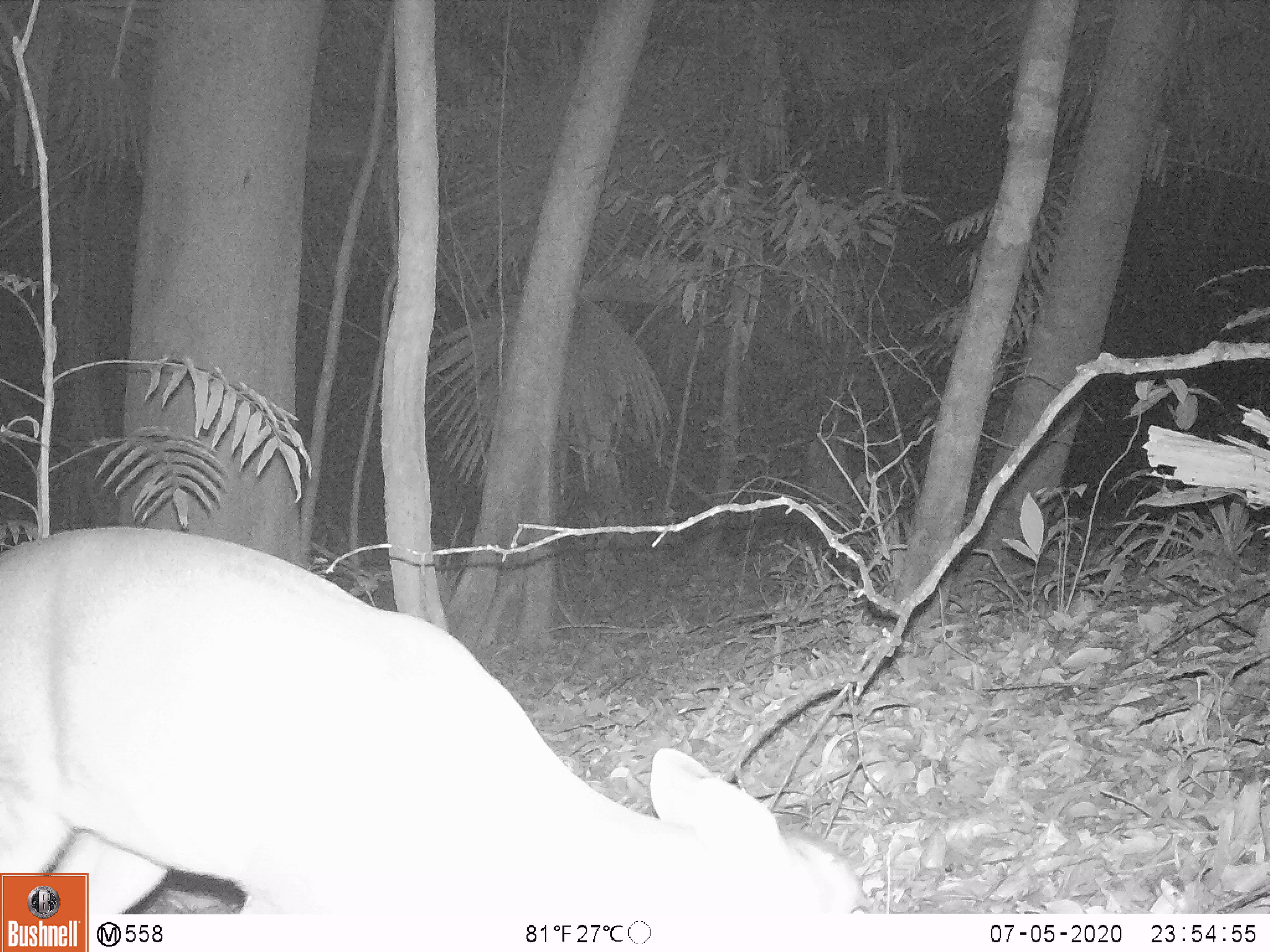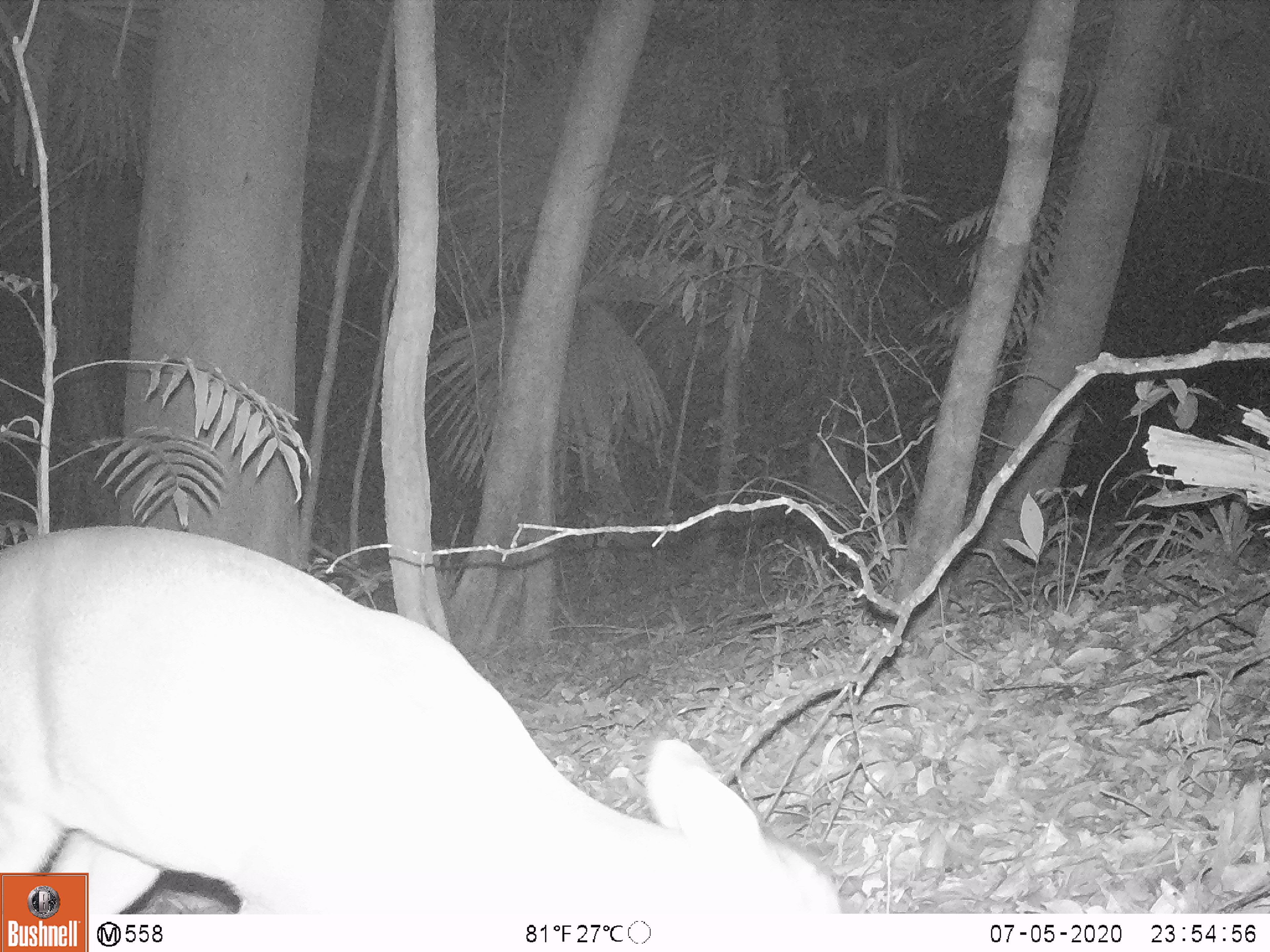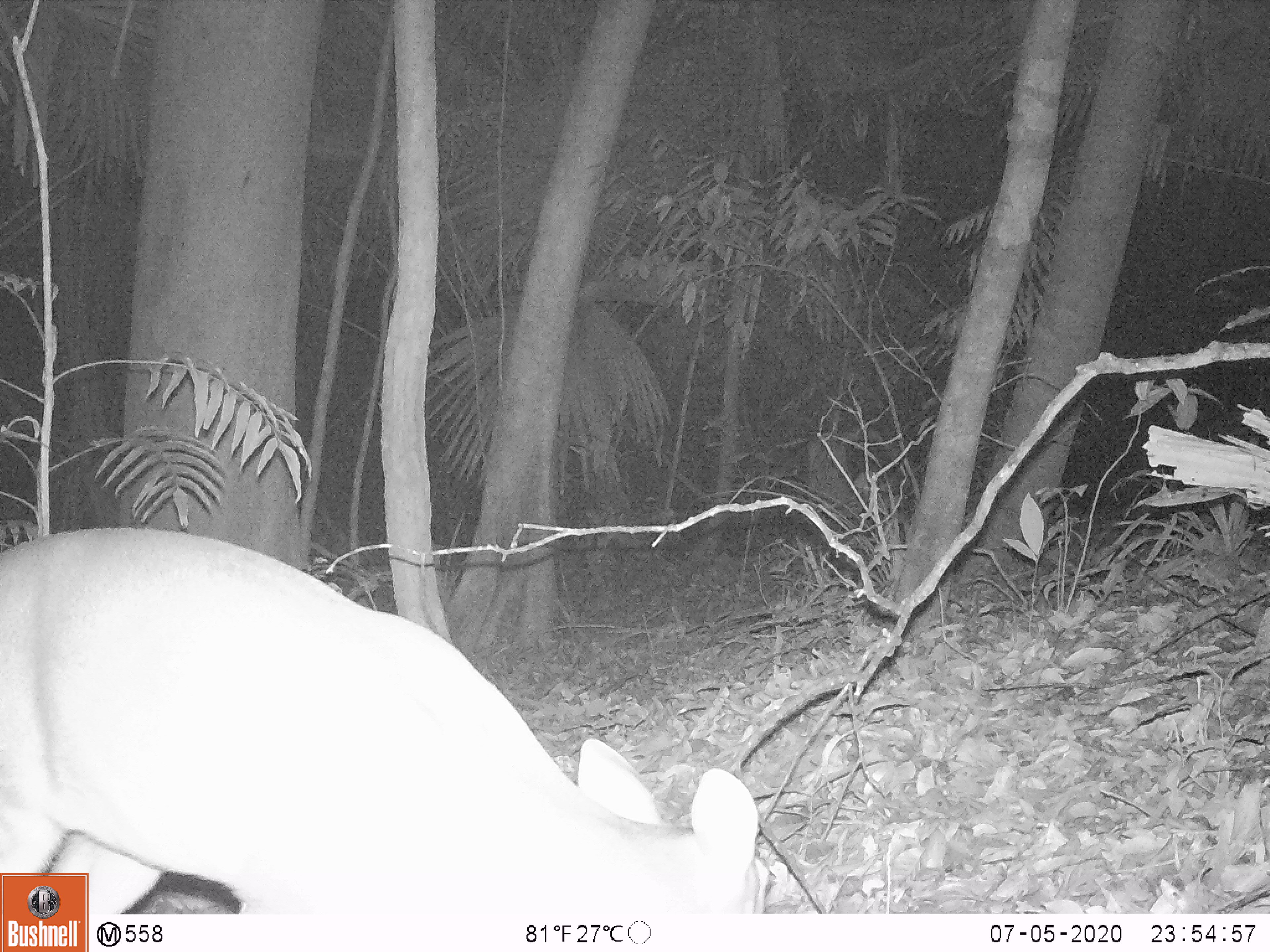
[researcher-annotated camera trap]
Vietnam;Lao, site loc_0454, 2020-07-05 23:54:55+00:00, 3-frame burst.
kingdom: Animalia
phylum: Chordata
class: Mammalia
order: Artiodactyla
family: Cervidae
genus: Muntiacus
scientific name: Muntiacus vuquangensis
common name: large-antlered muntjac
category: large antlered muntjac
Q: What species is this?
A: Large antlered muntjac (large-antlered muntjac) (Muntiacus vuquangensis).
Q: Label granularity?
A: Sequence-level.